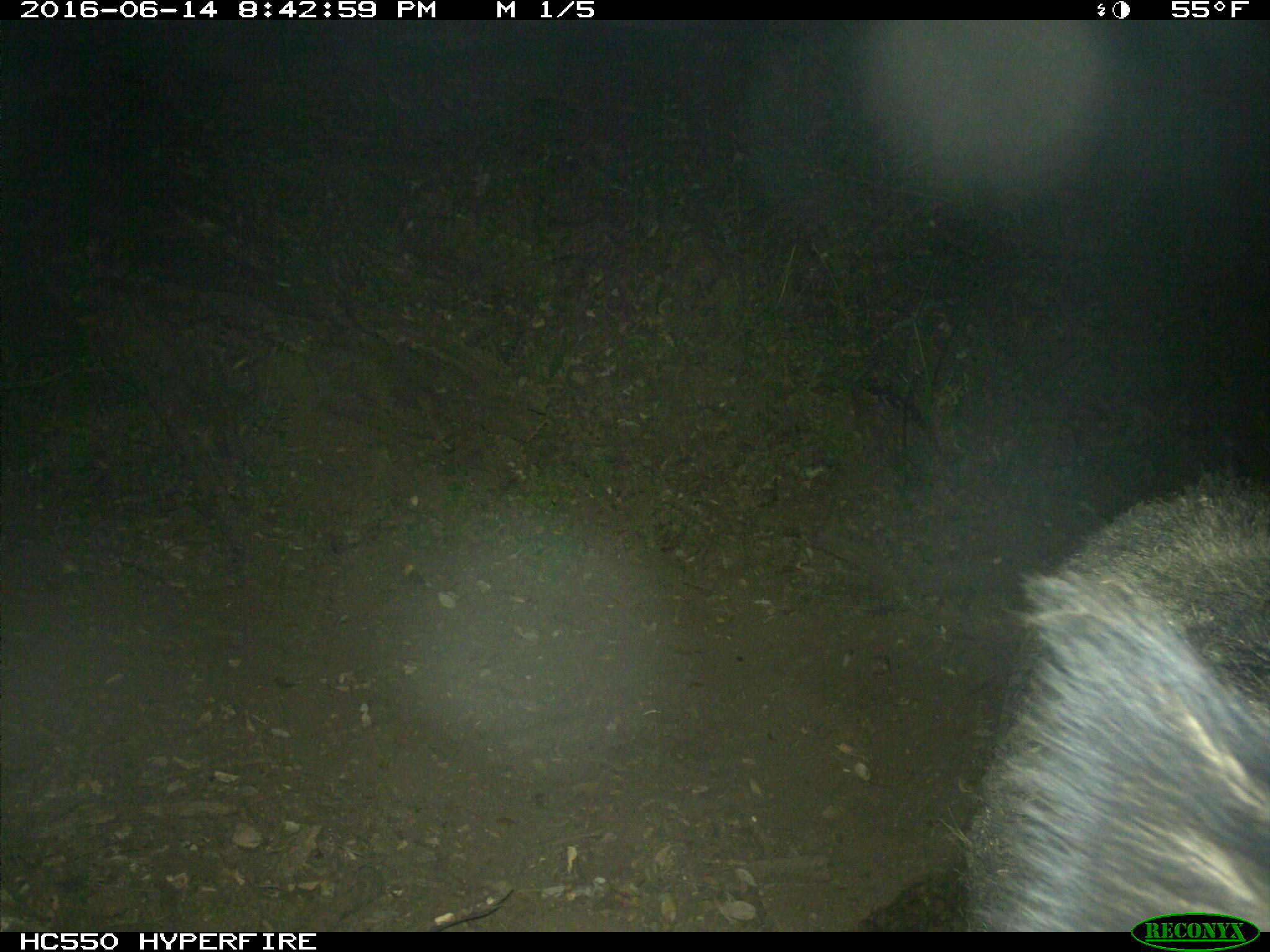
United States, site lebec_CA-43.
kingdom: Animalia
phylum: Chordata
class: Mammalia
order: Artiodactyla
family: Suidae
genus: Sus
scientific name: Sus scrofa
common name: wild boar